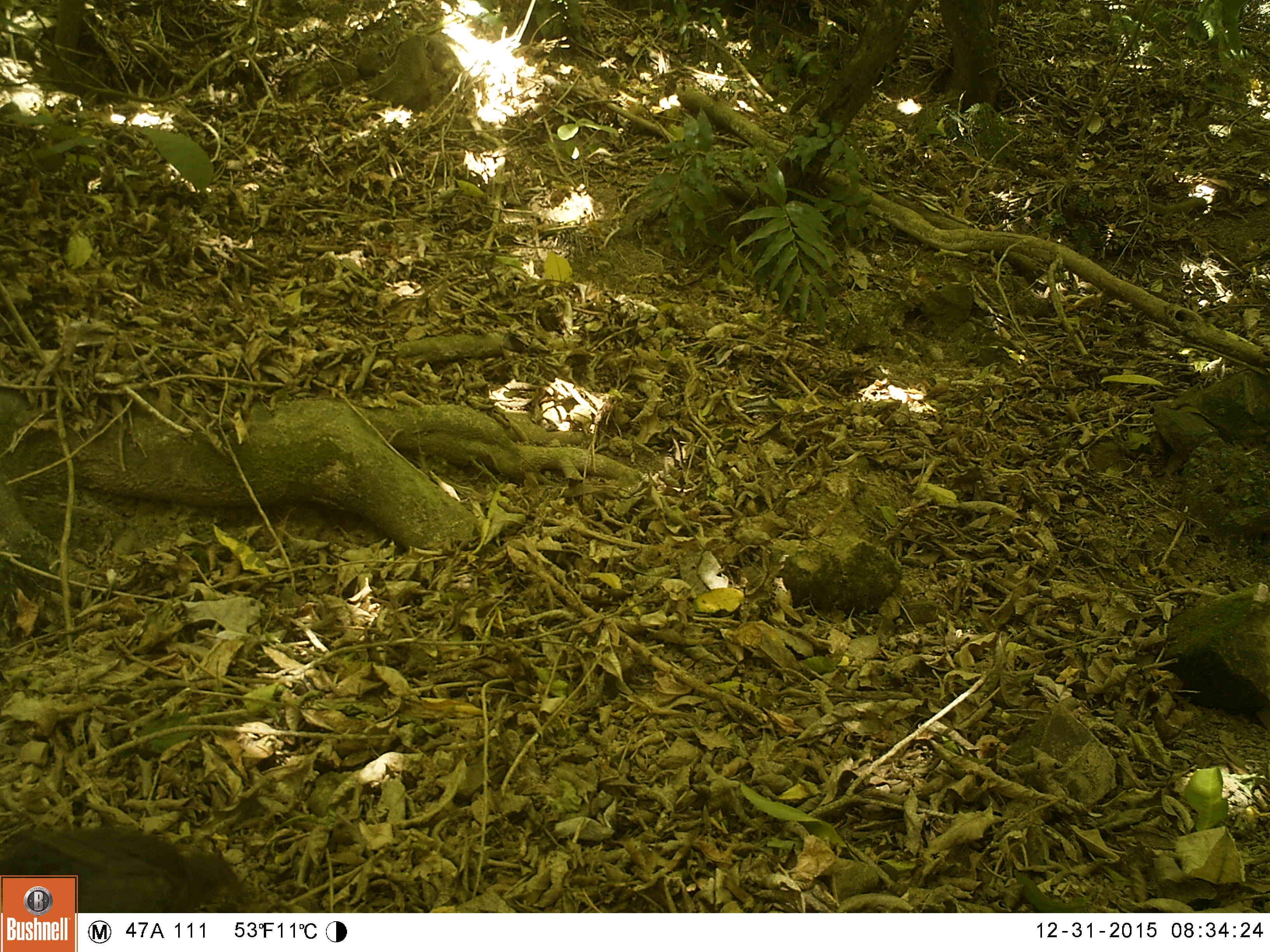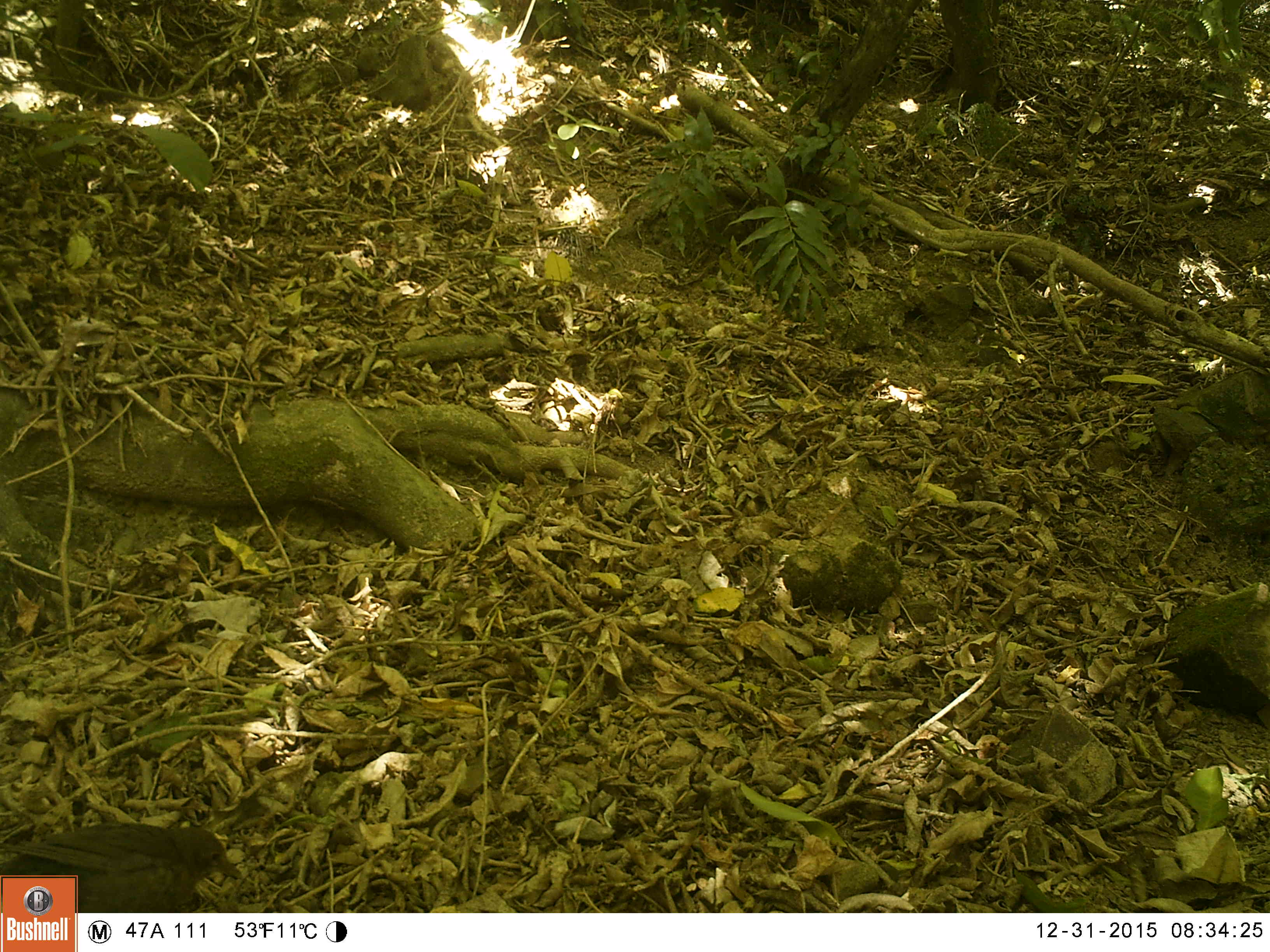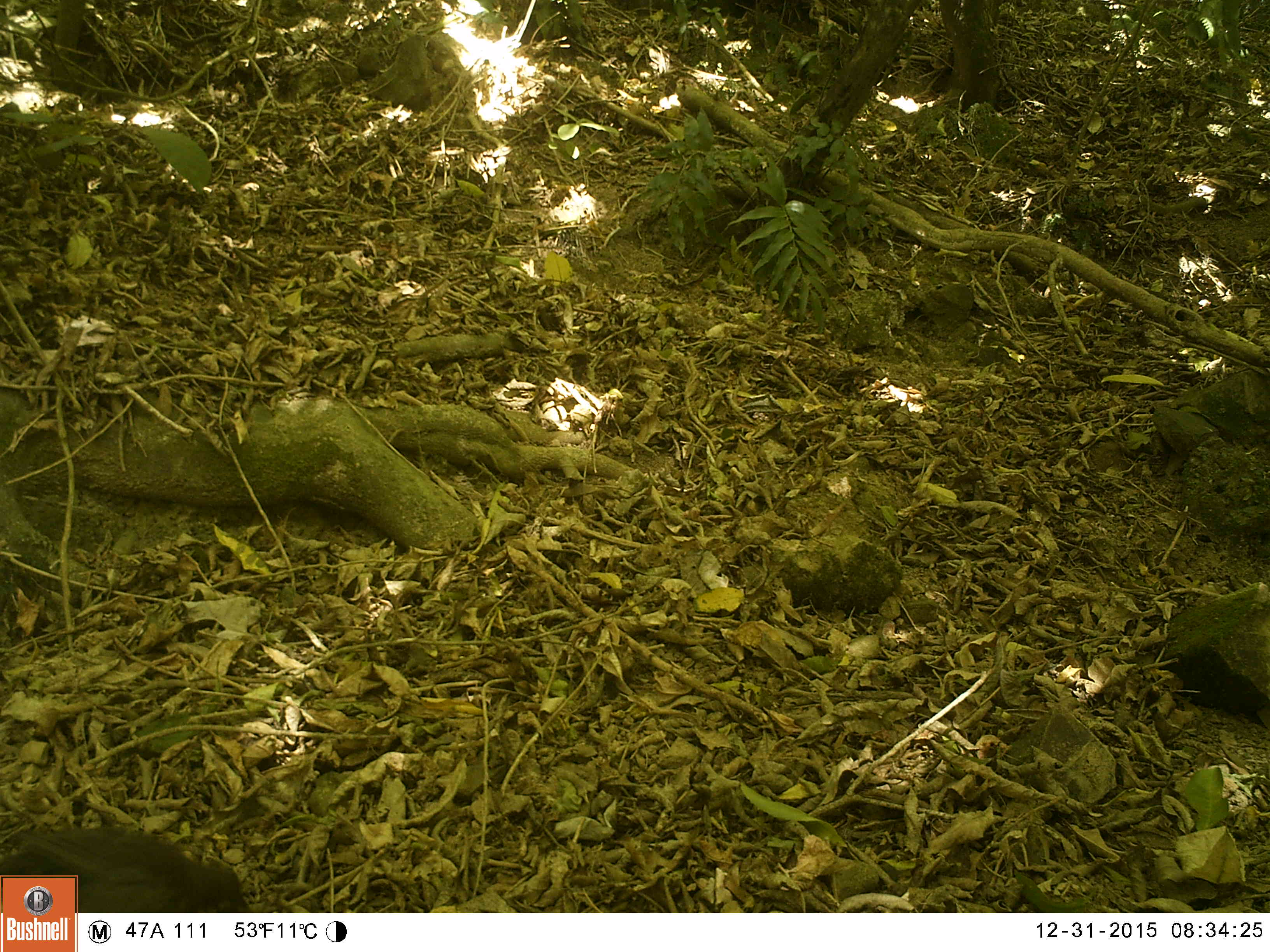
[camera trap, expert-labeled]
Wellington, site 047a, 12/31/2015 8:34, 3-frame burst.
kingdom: Animalia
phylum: Chordata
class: Aves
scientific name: Aves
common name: bird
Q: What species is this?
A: Bird (Aves).